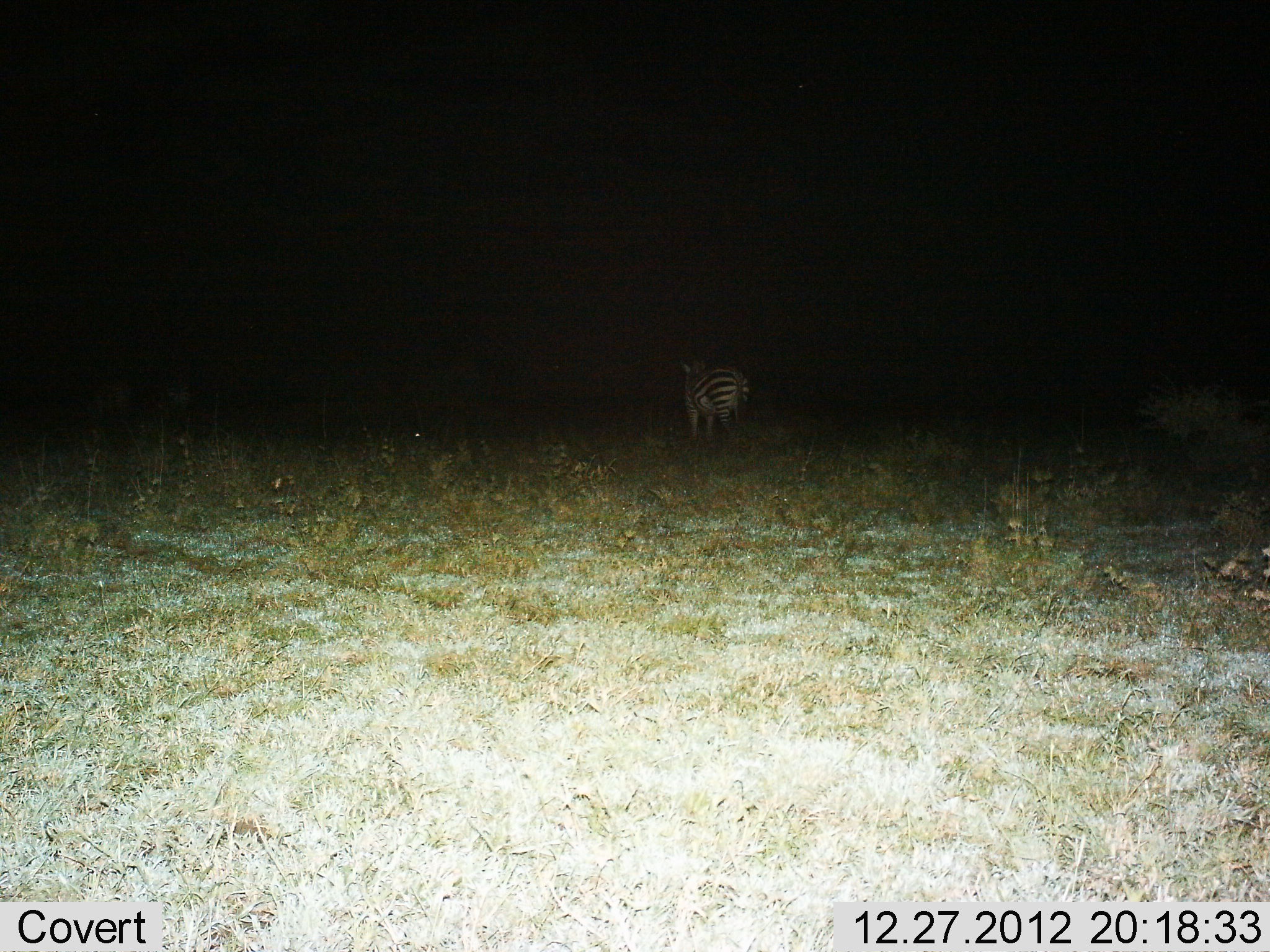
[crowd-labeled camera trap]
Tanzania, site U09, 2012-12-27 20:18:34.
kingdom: Animalia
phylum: Chordata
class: Mammalia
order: Perissodactyla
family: Equidae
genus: Equus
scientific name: Equus quagga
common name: plains zebra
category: zebra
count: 1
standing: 90%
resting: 0%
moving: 0%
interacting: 0%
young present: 0%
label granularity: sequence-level